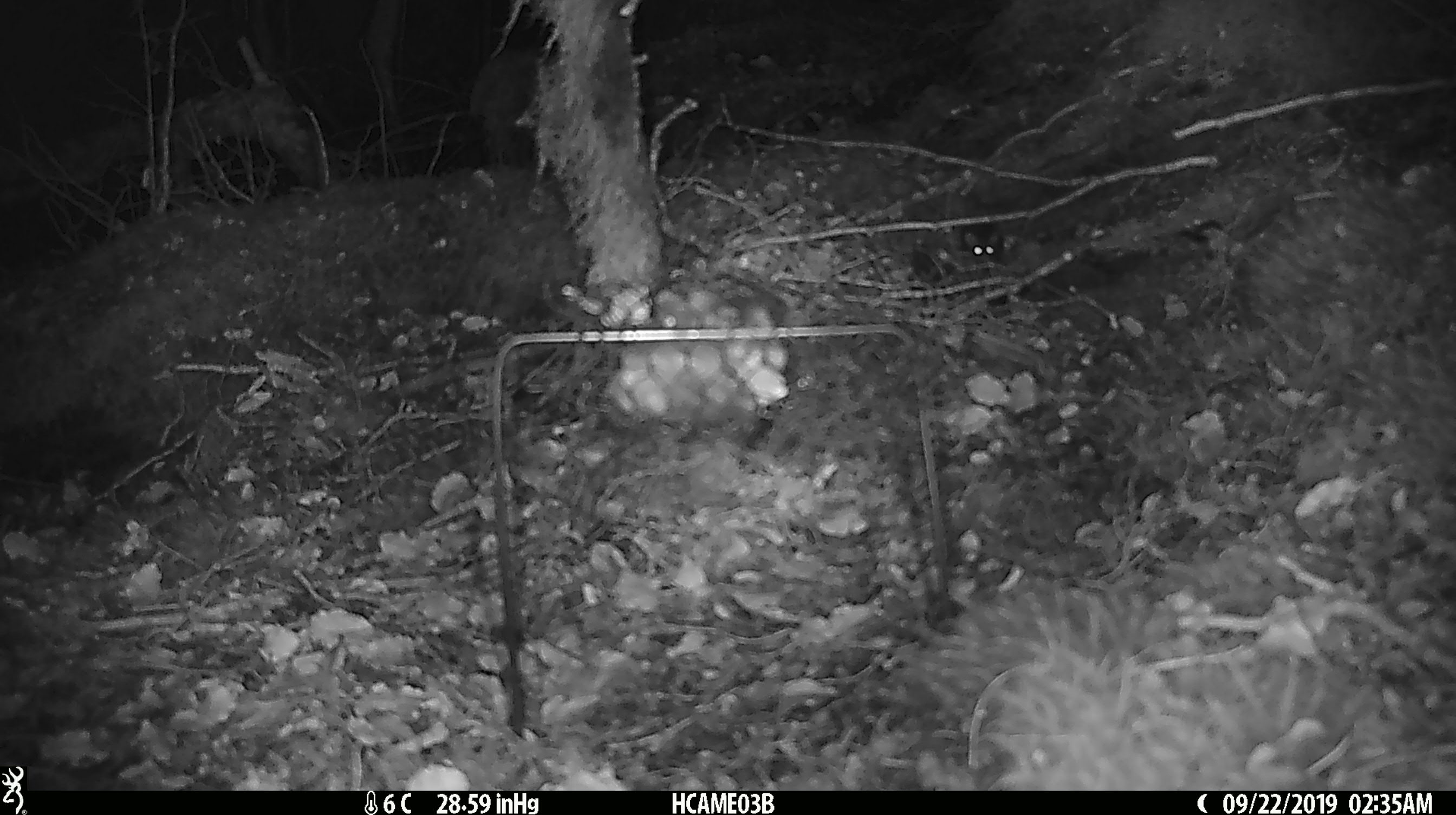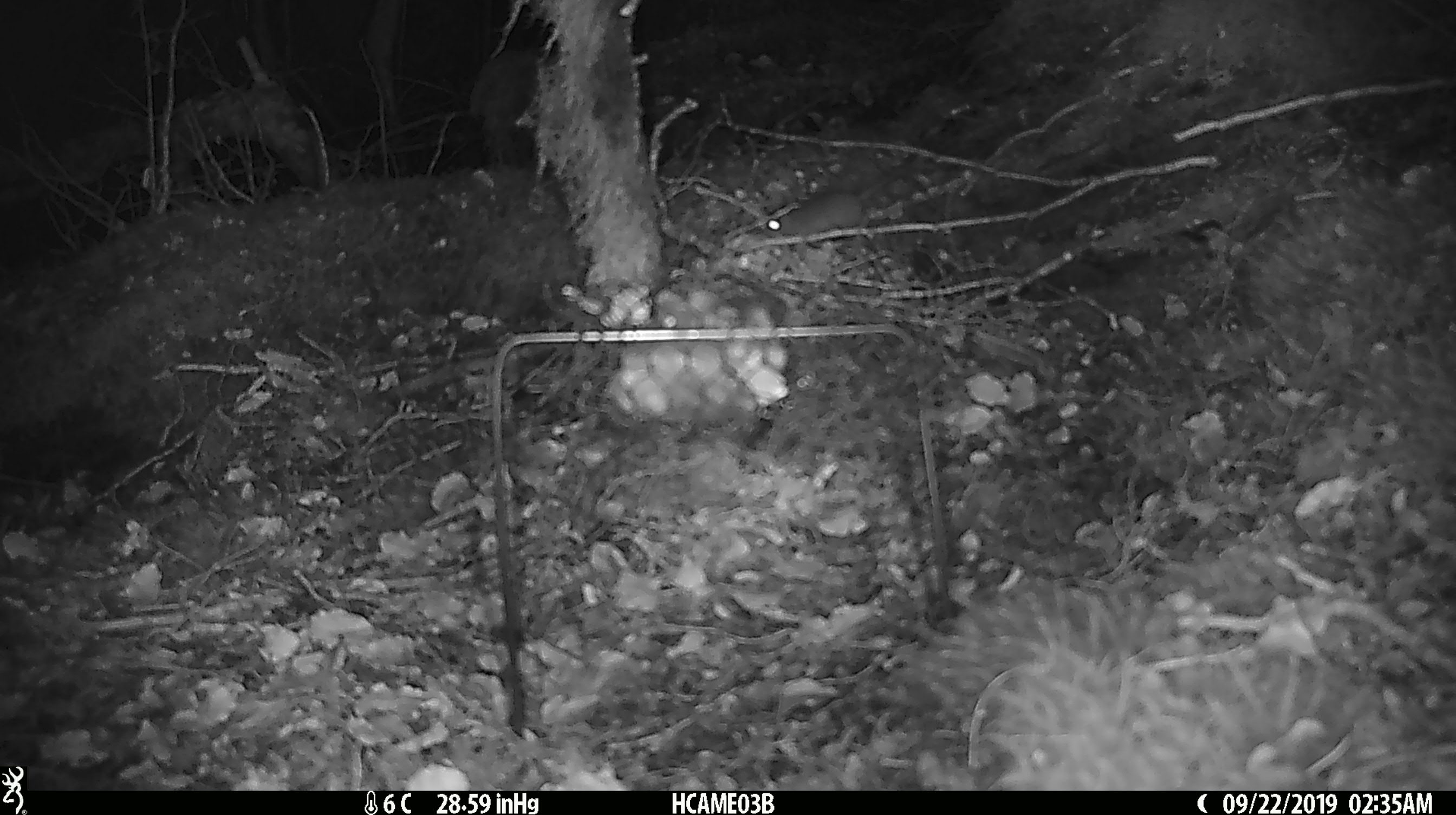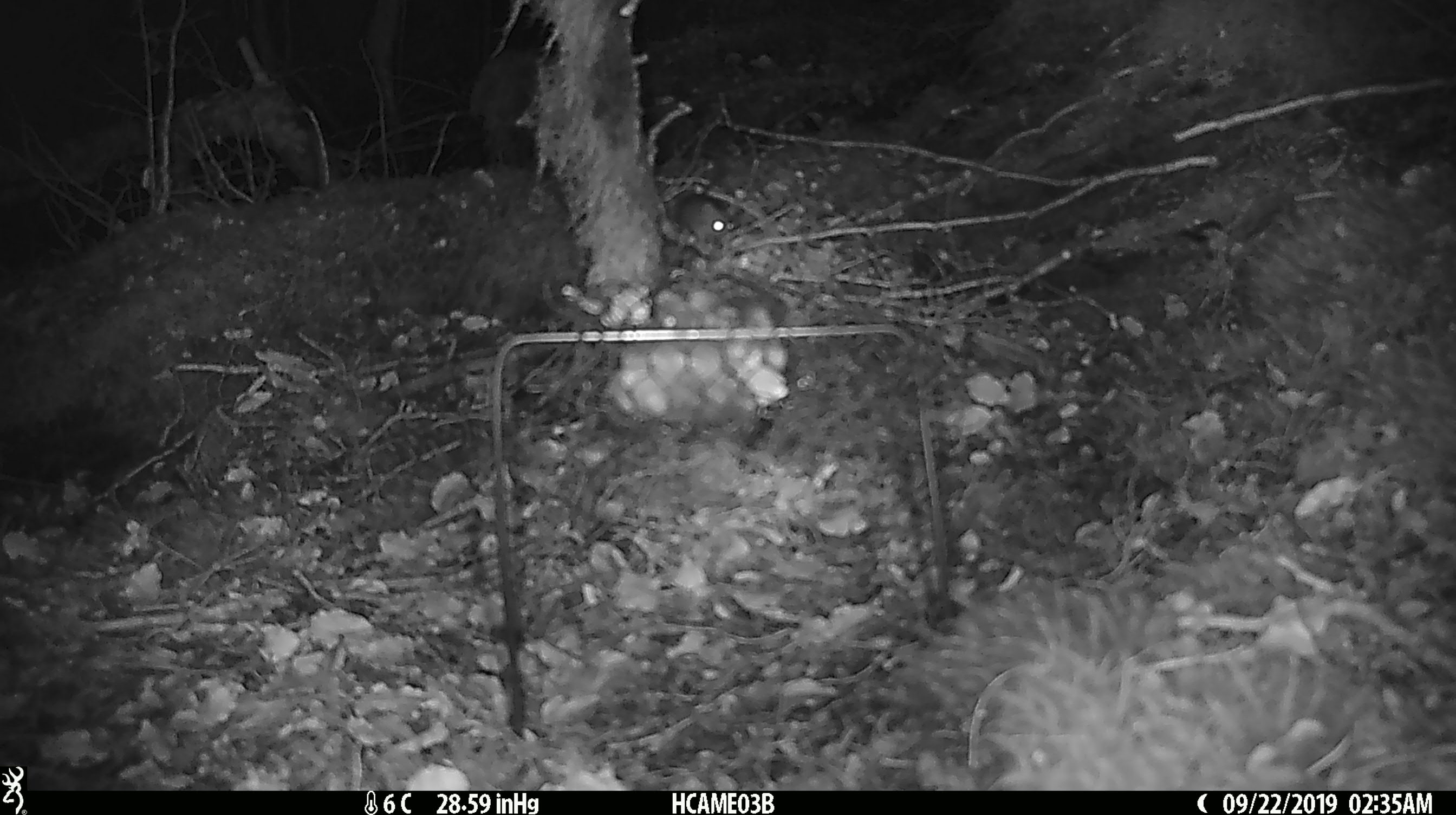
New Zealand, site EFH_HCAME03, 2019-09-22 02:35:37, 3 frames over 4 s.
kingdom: Animalia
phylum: Chordata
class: Mammalia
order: Rodentia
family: Muridae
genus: Mus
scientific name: Mus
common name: mouse